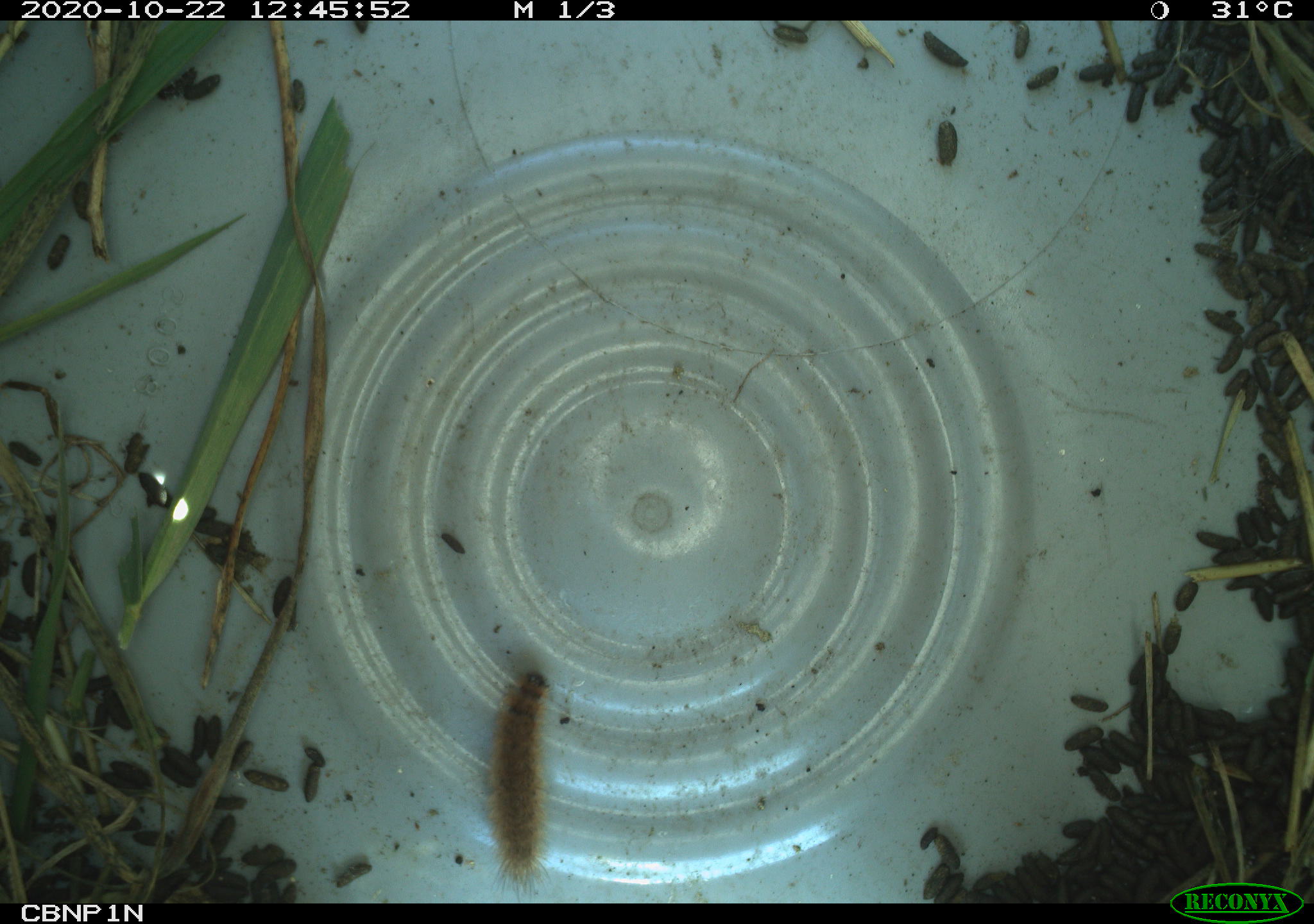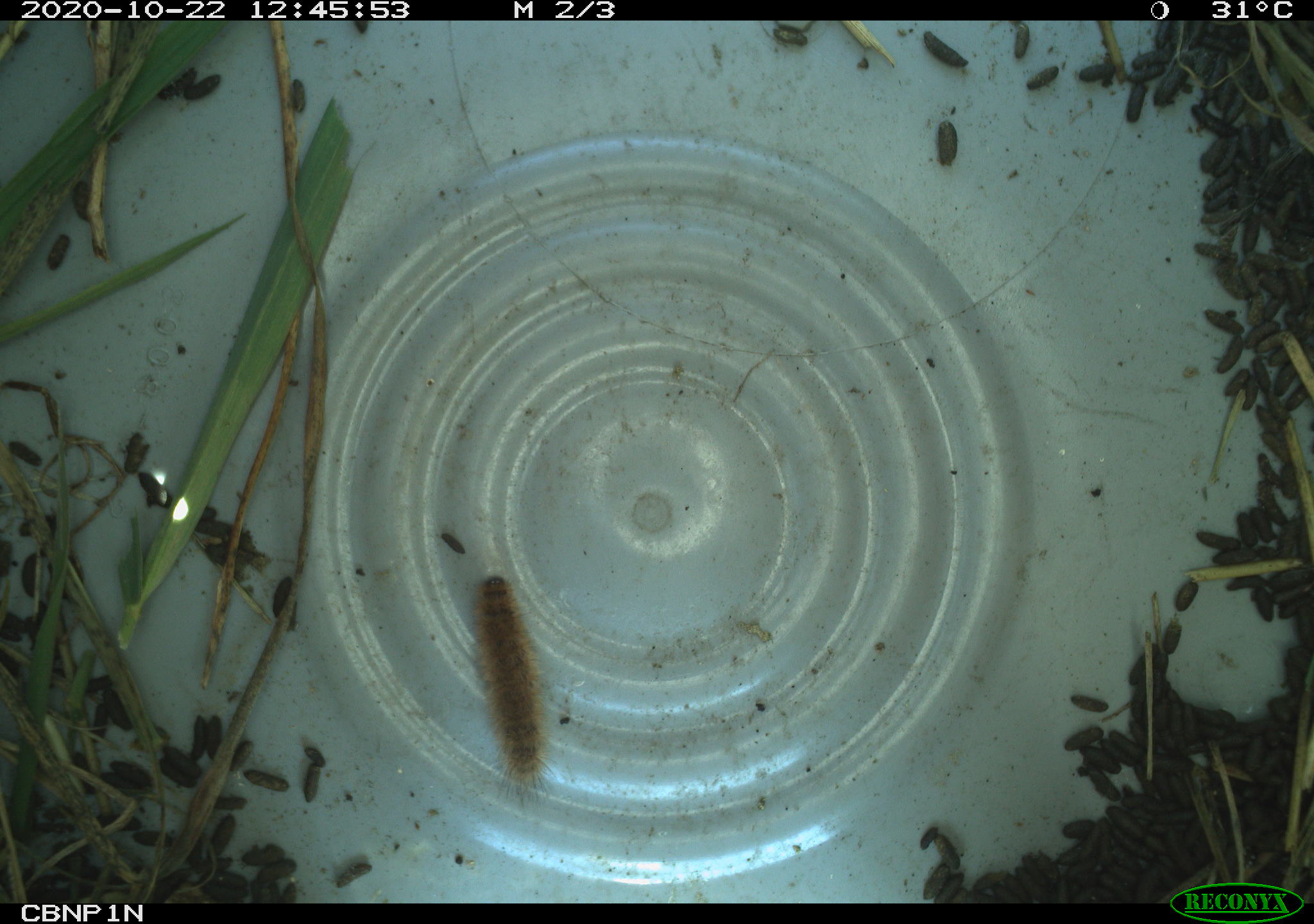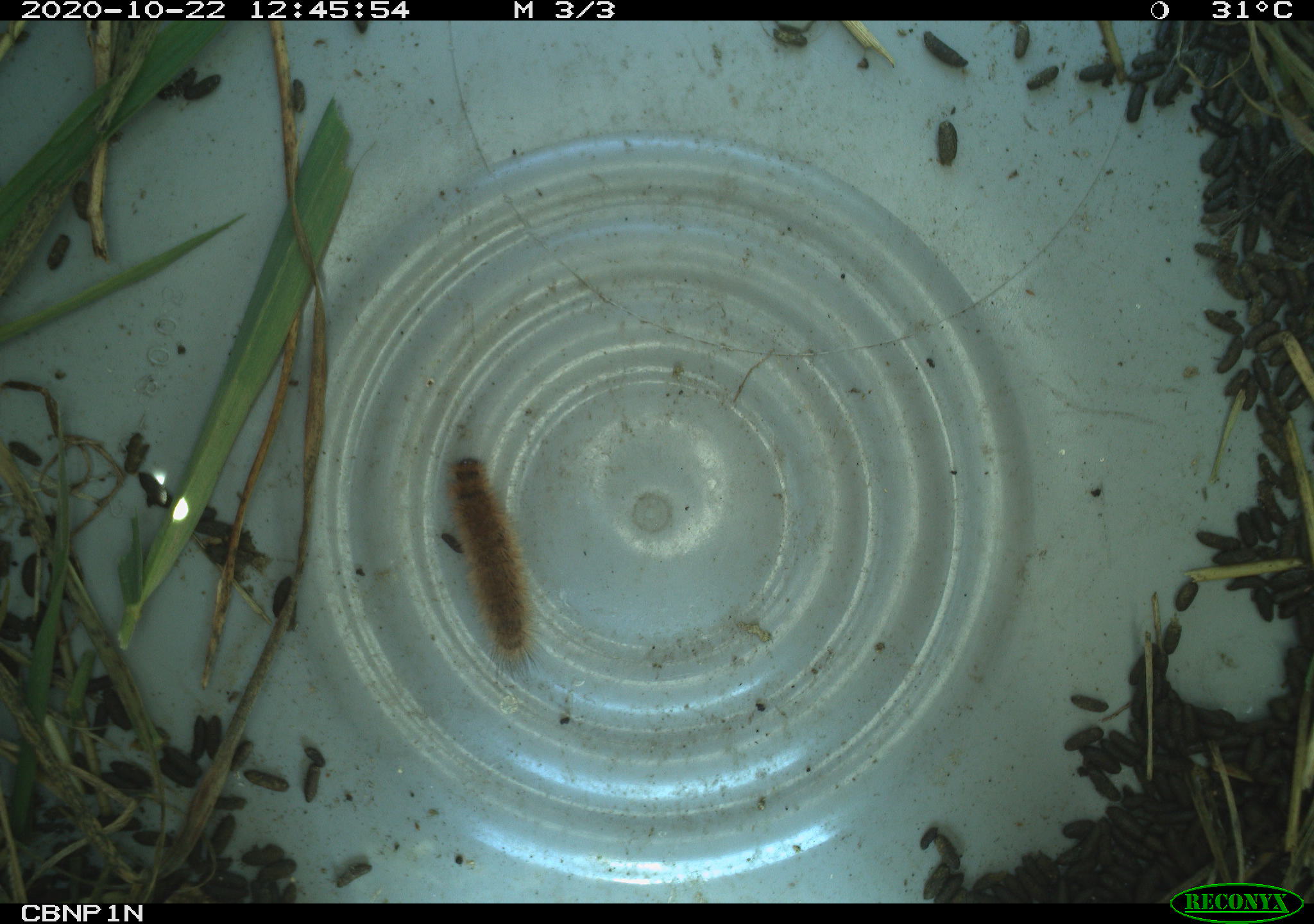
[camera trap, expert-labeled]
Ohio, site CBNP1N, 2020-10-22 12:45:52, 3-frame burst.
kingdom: Animalia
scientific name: Animalia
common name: animal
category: invertebrate